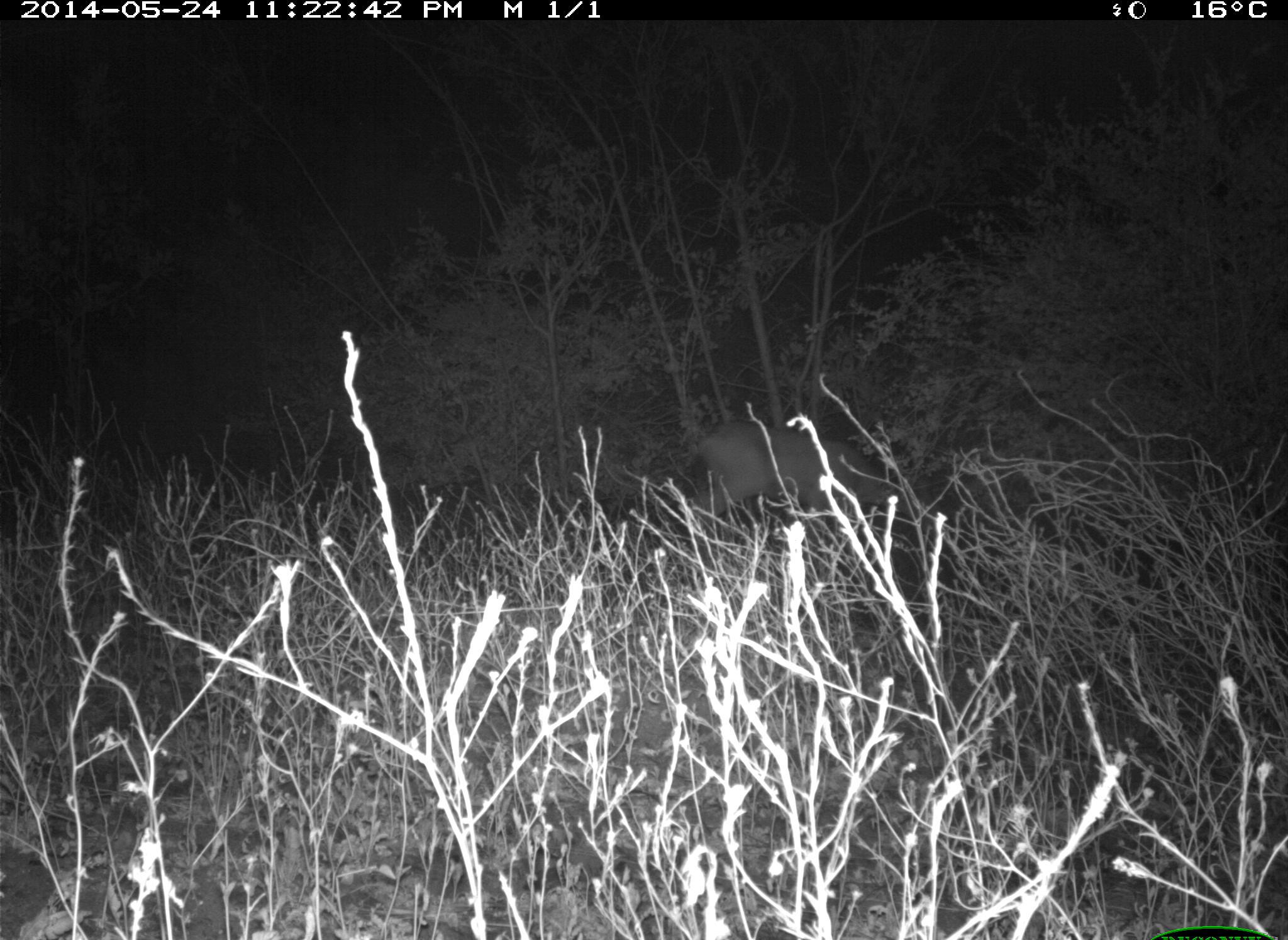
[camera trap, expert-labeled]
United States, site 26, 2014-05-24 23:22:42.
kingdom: Animalia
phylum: Chordata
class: Mammalia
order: Artiodactyla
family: Cervidae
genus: Odocoileus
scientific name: Odocoileus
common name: deer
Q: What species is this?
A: Deer (Odocoileus).